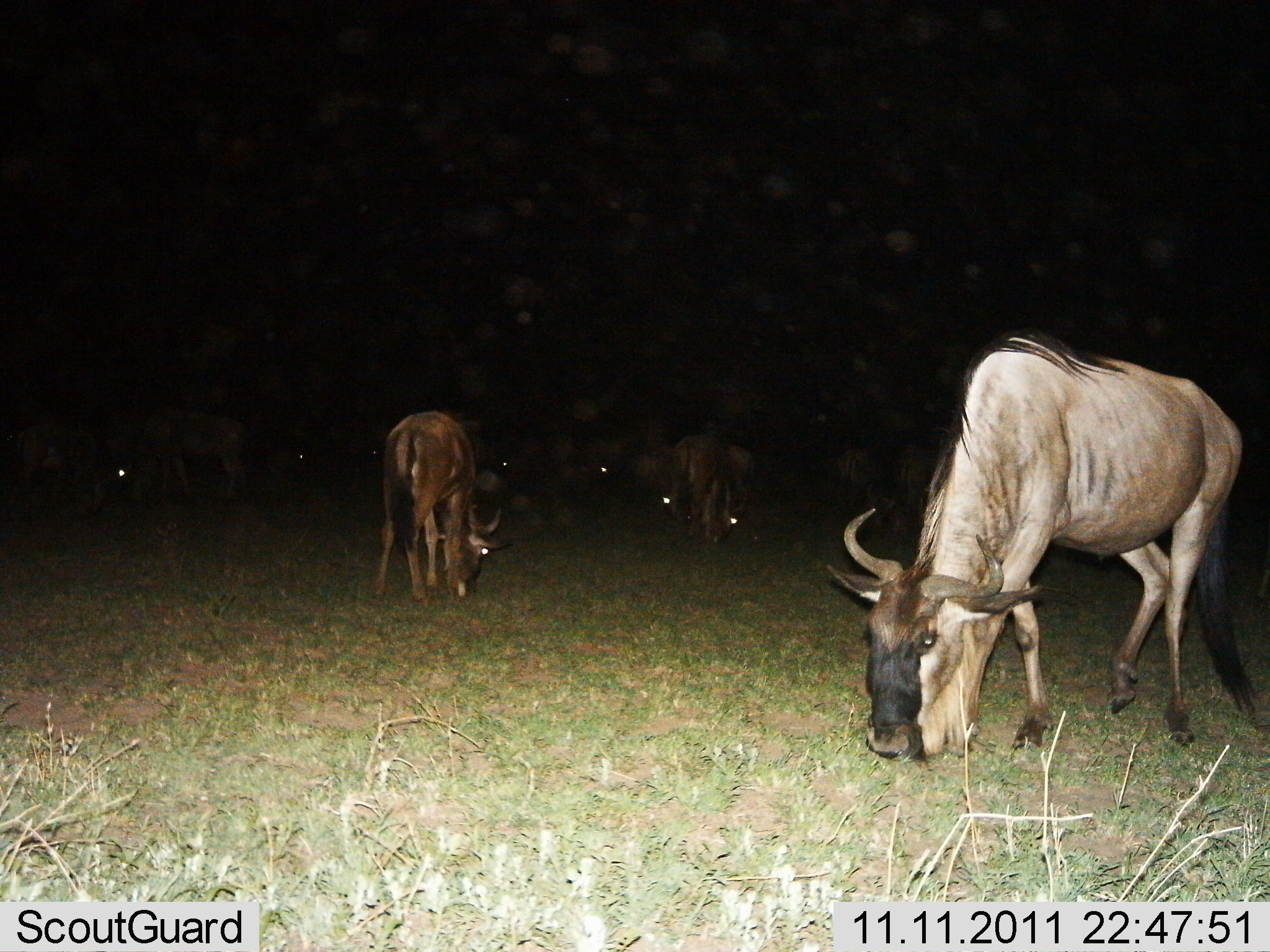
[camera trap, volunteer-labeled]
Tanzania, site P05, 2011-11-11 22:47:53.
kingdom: Animalia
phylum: Chordata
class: Mammalia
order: Artiodactyla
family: Bovidae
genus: Connochaetes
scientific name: Connochaetes taurinus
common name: blue wildebeest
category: wildebeest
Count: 11-50.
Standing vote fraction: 10%.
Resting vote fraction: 0%.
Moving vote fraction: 0%.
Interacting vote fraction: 0%.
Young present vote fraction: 0%.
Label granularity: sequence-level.